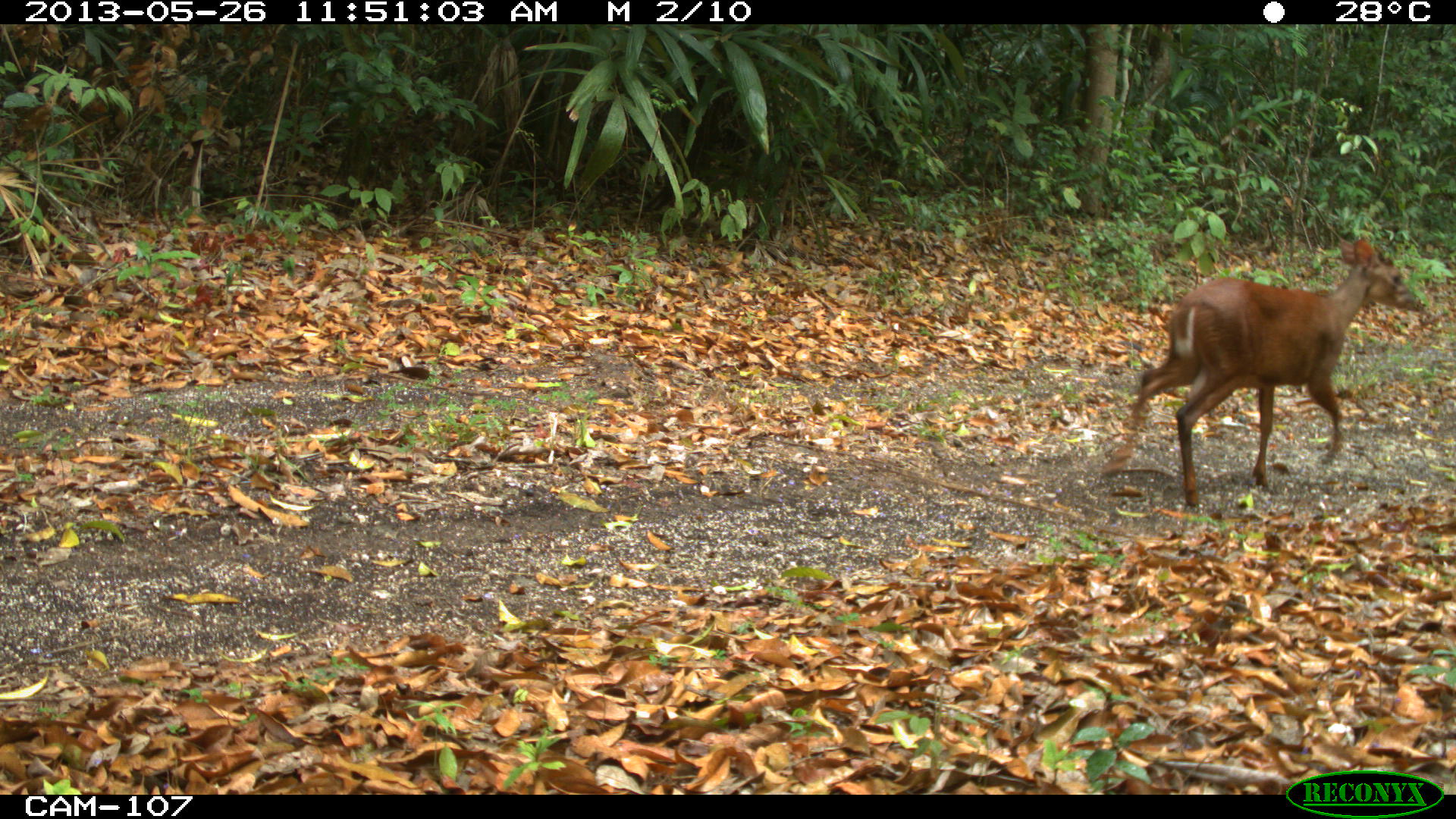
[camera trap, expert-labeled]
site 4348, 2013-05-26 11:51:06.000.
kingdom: Animalia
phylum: Chordata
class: Mammalia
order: Artiodactyla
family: Cervidae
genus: Mazama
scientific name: Mazama temama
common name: central american red brocket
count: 1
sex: male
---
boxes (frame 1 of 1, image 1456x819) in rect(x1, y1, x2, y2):
mazama temama: rect(1100, 235, 1426, 506)